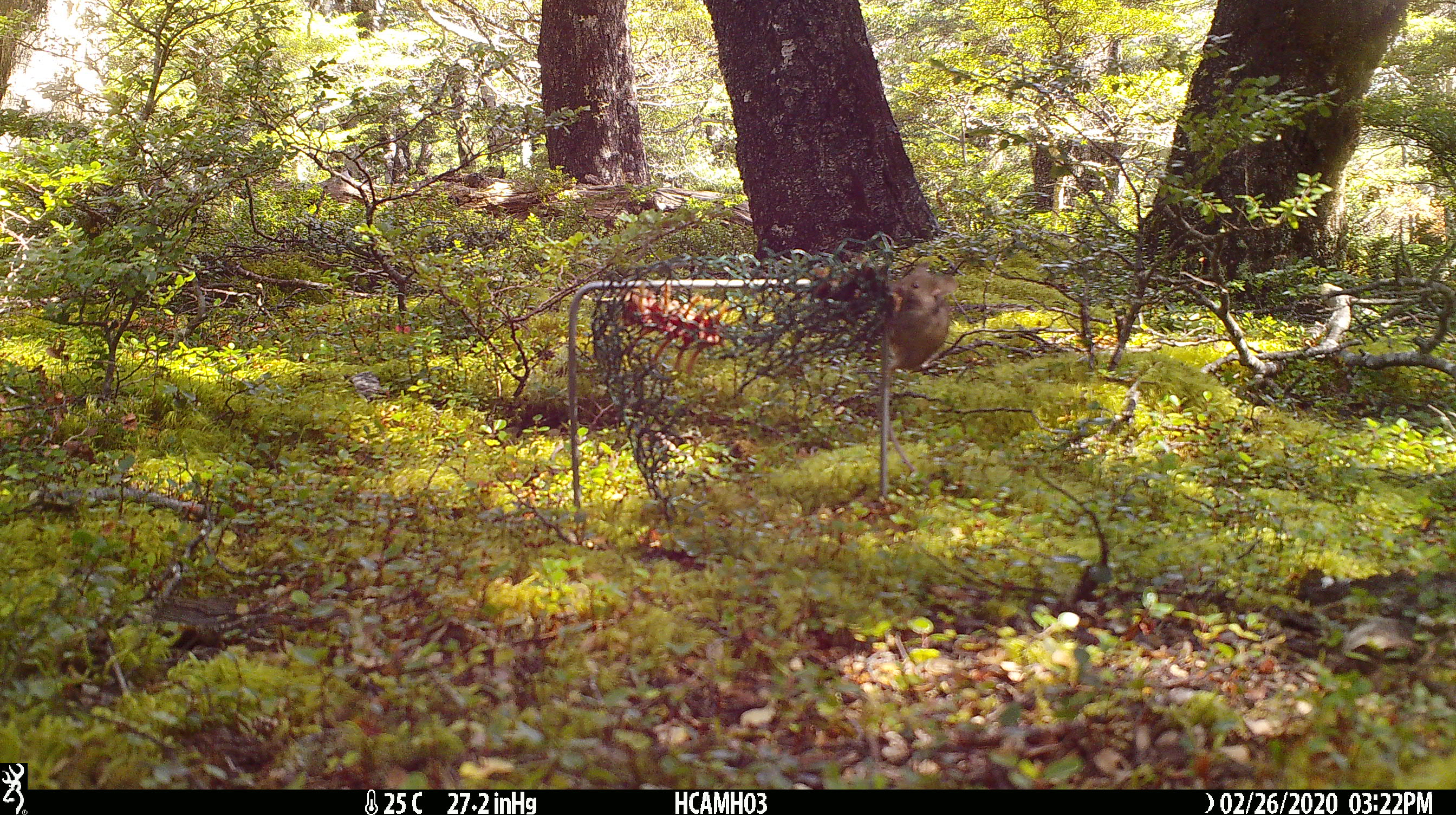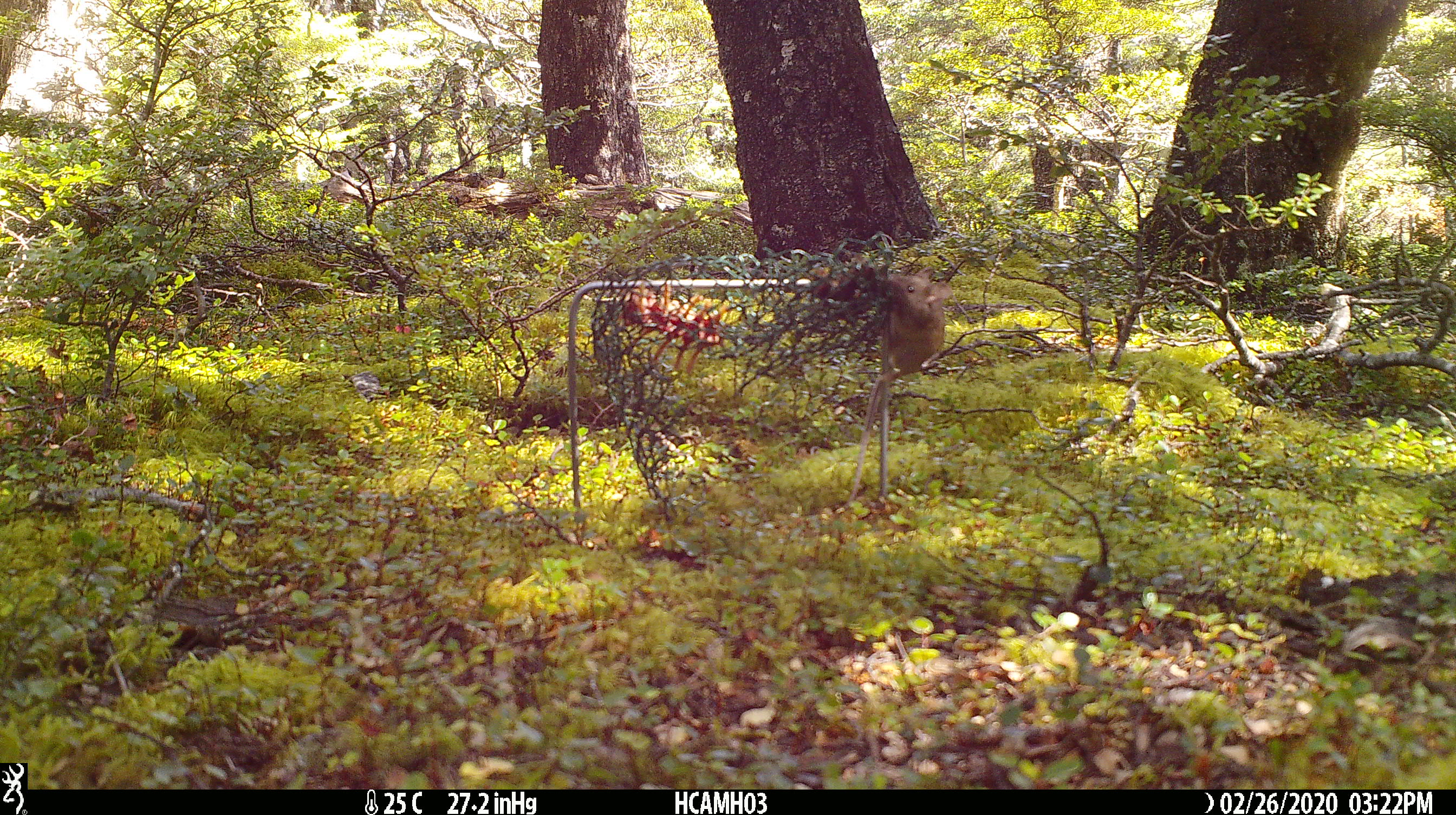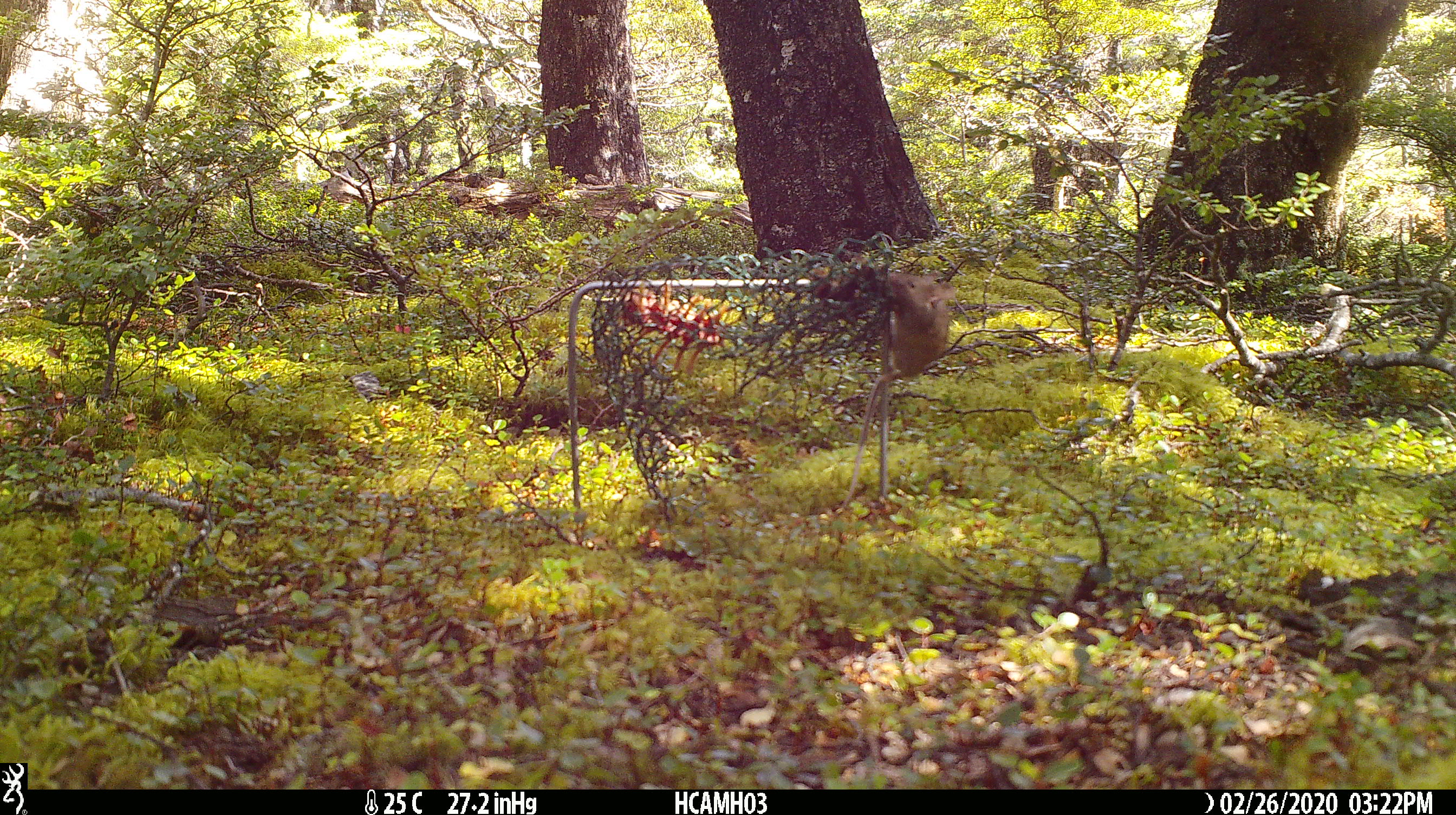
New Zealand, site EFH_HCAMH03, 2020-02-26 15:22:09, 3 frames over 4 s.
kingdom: Animalia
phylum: Chordata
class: Mammalia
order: Rodentia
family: Muridae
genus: Mus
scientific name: Mus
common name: mouse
Mouse (Mus).